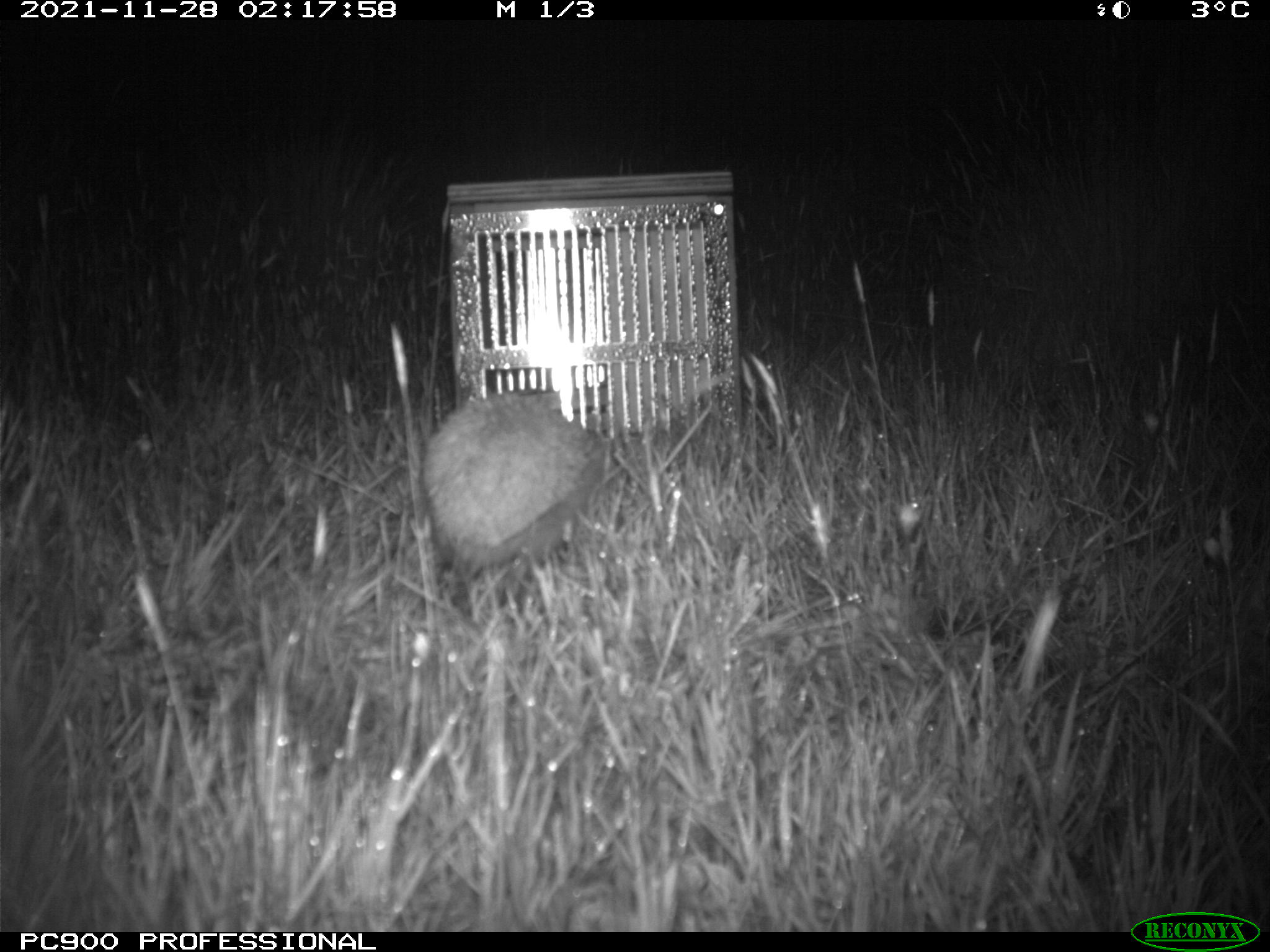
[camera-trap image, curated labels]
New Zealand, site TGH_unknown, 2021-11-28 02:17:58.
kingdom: Animalia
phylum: Chordata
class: Mammalia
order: Eulipotyphla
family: Erinaceidae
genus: Erinaceus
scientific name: Erinaceus europaeus europaeus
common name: european hedgehog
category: hedgehog